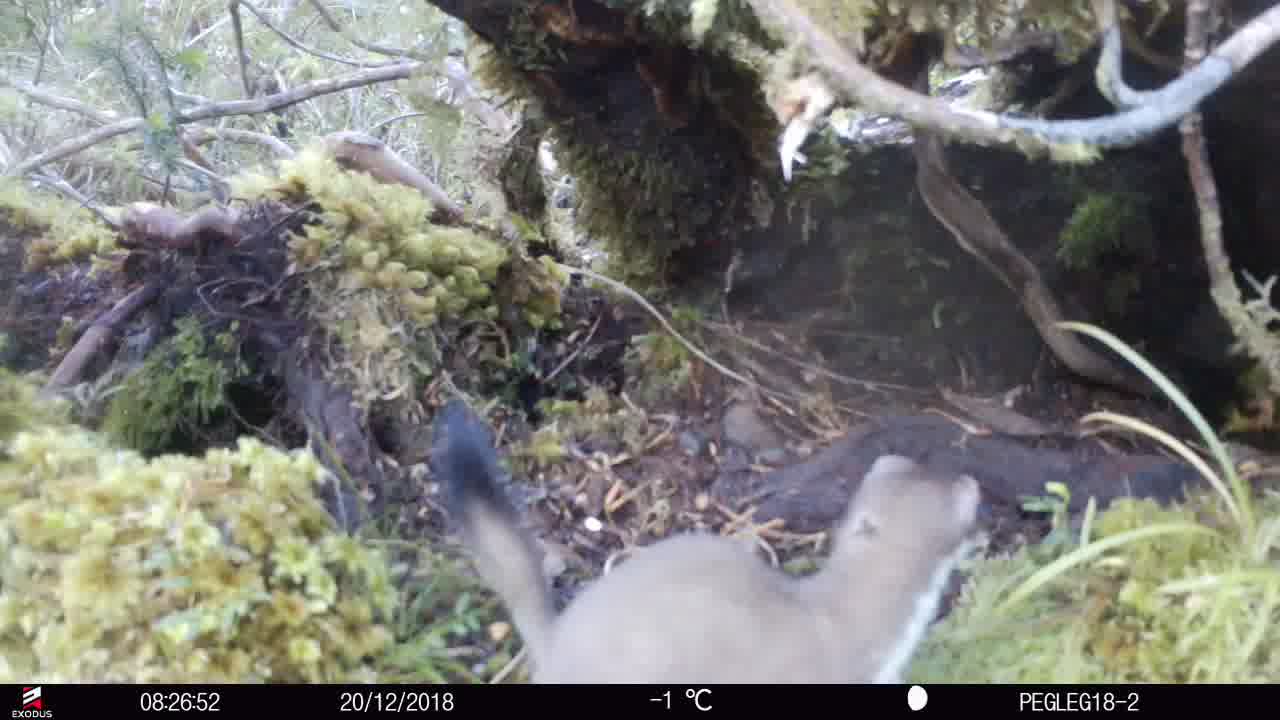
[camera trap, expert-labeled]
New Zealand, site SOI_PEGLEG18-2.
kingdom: Animalia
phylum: Chordata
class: Mammalia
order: Carnivora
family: Mustelidae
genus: Mustela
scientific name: Mustela erminea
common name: stoat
Stoat (Mustela erminea).